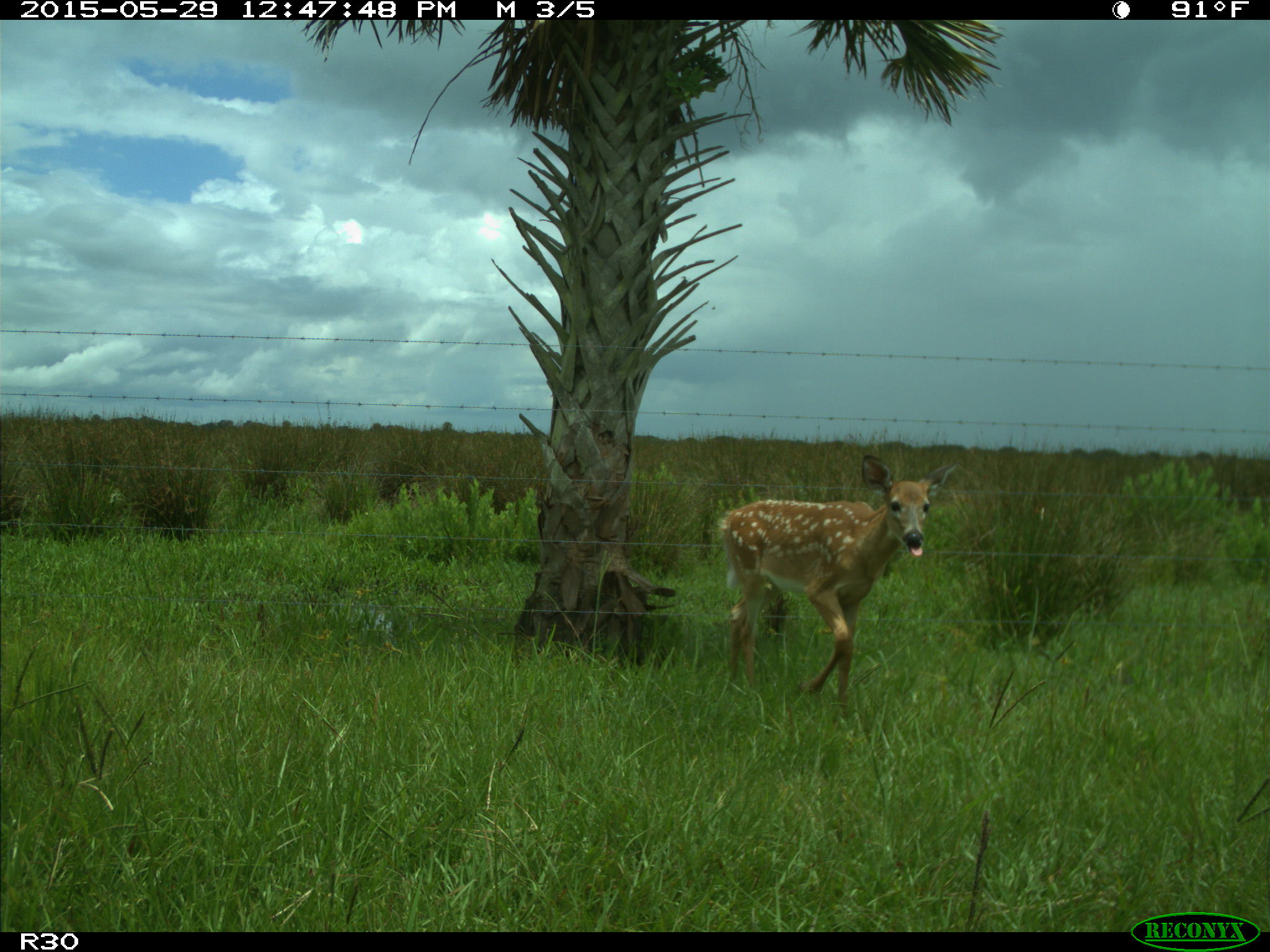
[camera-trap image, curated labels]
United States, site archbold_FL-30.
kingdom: Animalia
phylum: Chordata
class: Mammalia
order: Artiodactyla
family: Cervidae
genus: Odocoileus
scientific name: Odocoileus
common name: deer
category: unidentified deer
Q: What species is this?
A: Unidentified deer (deer) (Odocoileus).